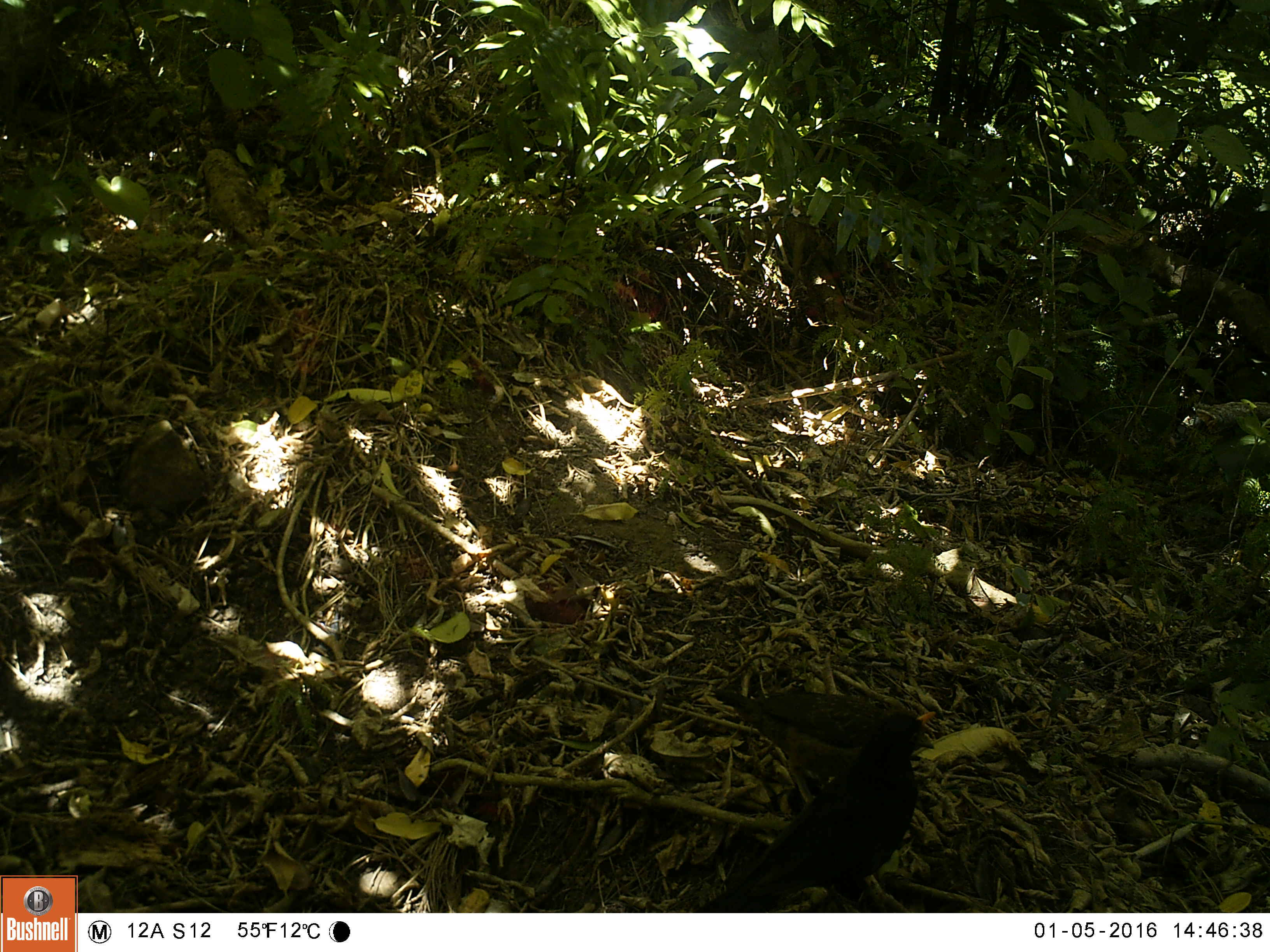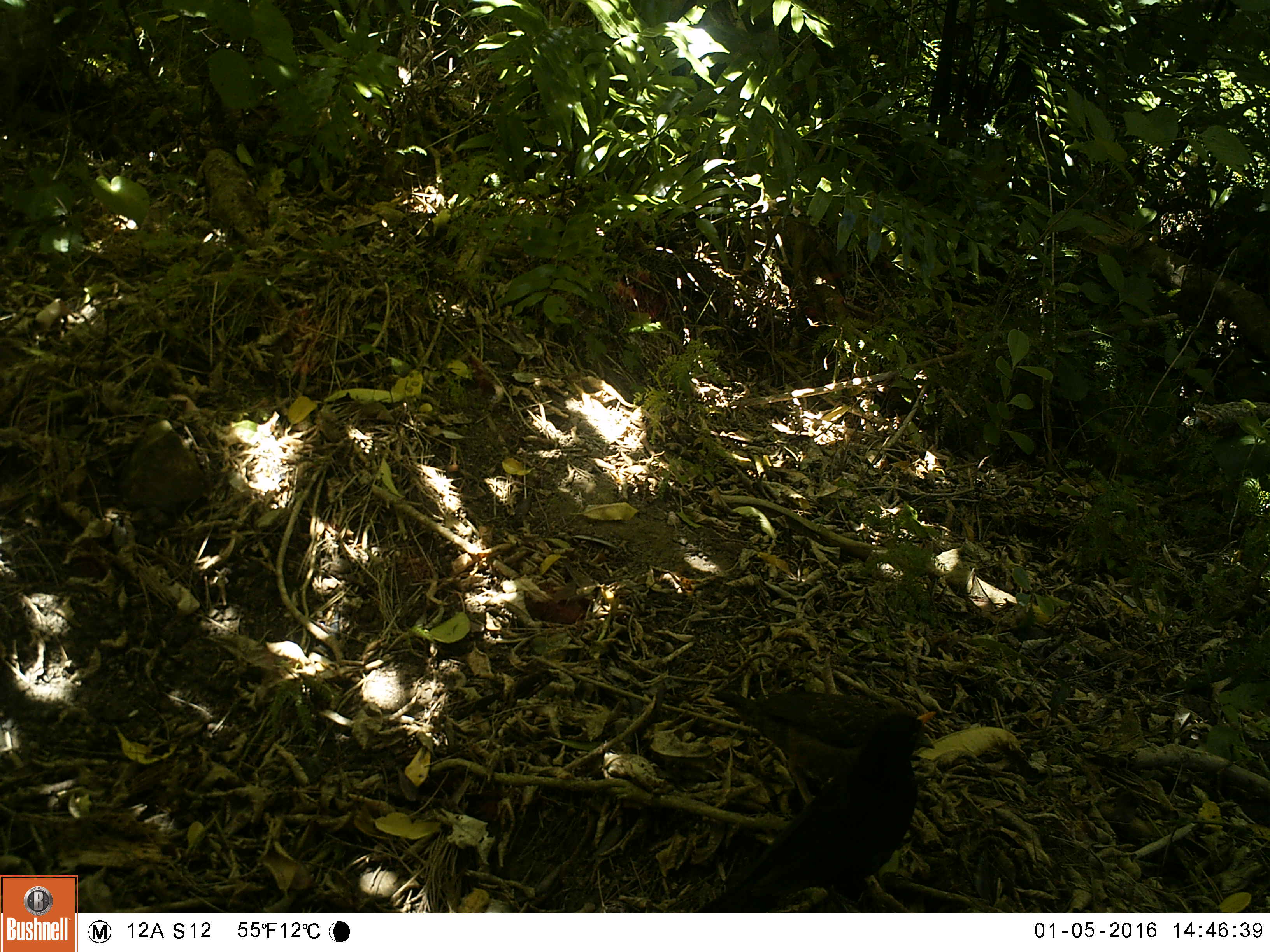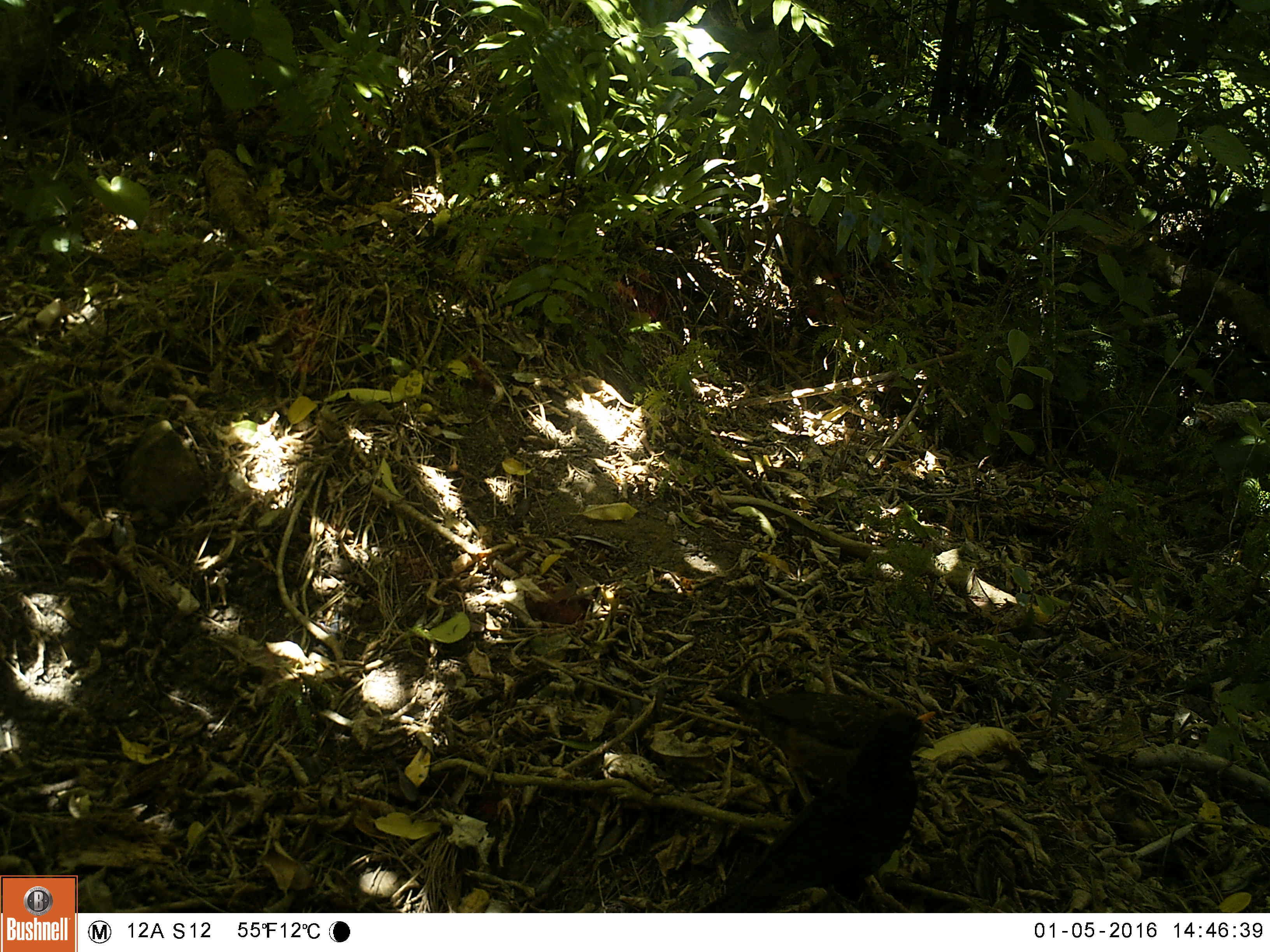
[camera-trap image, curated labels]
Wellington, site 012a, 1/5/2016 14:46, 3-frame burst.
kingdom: Animalia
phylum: Chordata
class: Aves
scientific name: Aves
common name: bird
Bird (Aves).